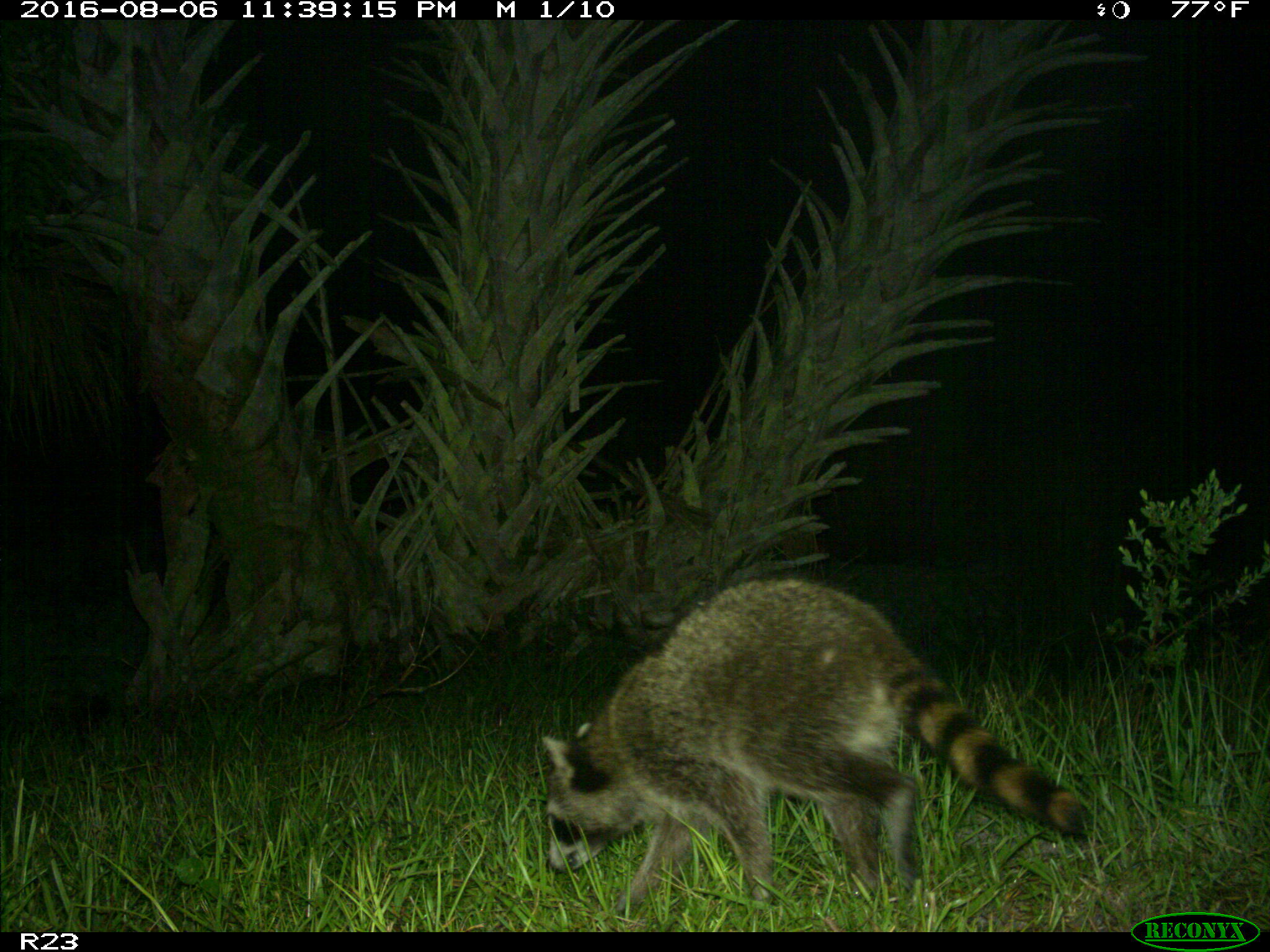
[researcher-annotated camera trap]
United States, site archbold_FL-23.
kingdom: Animalia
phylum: Chordata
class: Mammalia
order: Carnivora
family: Procyonidae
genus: Procyon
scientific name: Procyon lotor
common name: common raccoon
Procyon lotor (common raccoon).